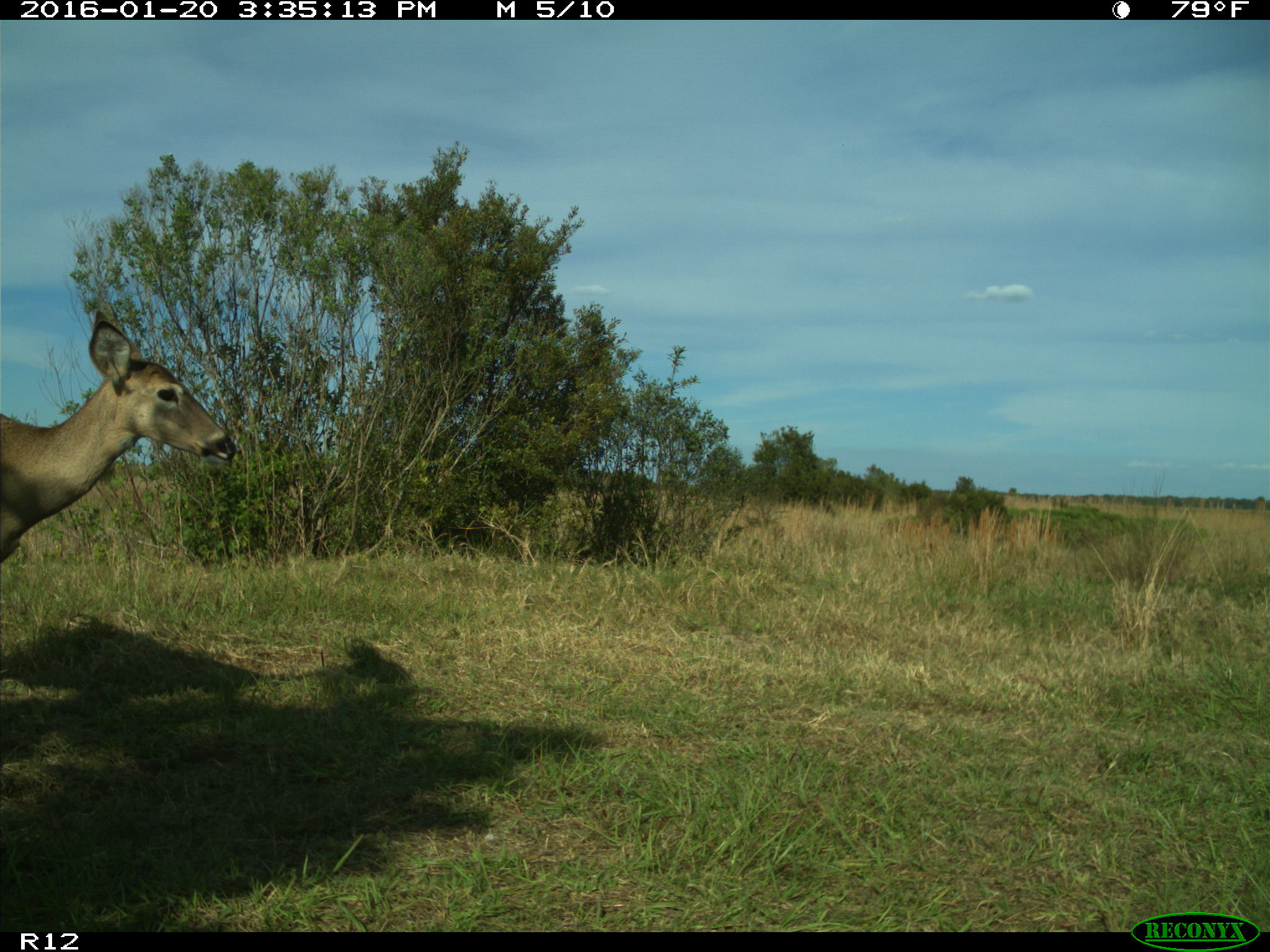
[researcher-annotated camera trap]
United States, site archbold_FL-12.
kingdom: Animalia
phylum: Chordata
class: Mammalia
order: Artiodactyla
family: Cervidae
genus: Odocoileus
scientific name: Odocoileus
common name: deer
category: unidentified deer